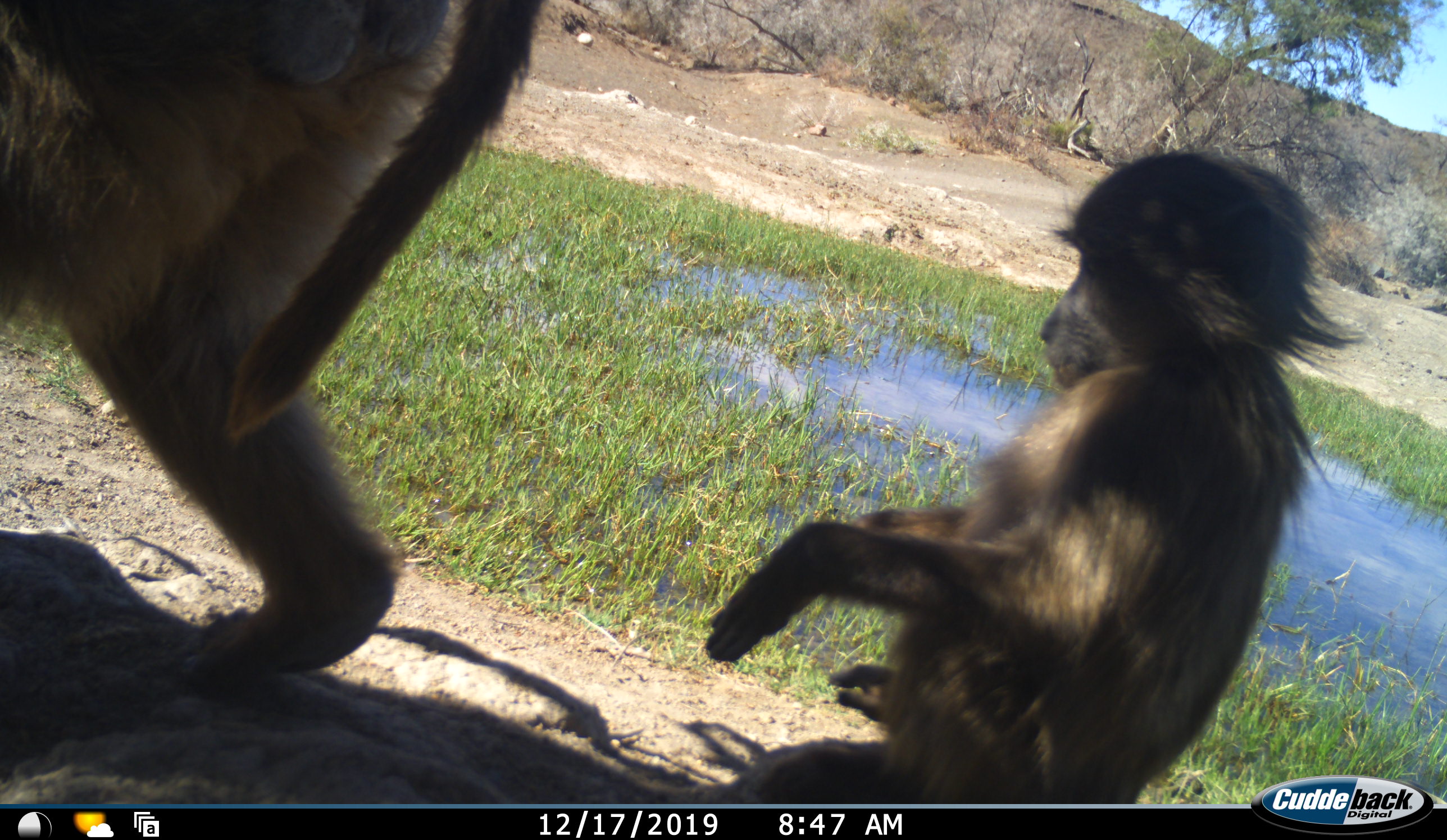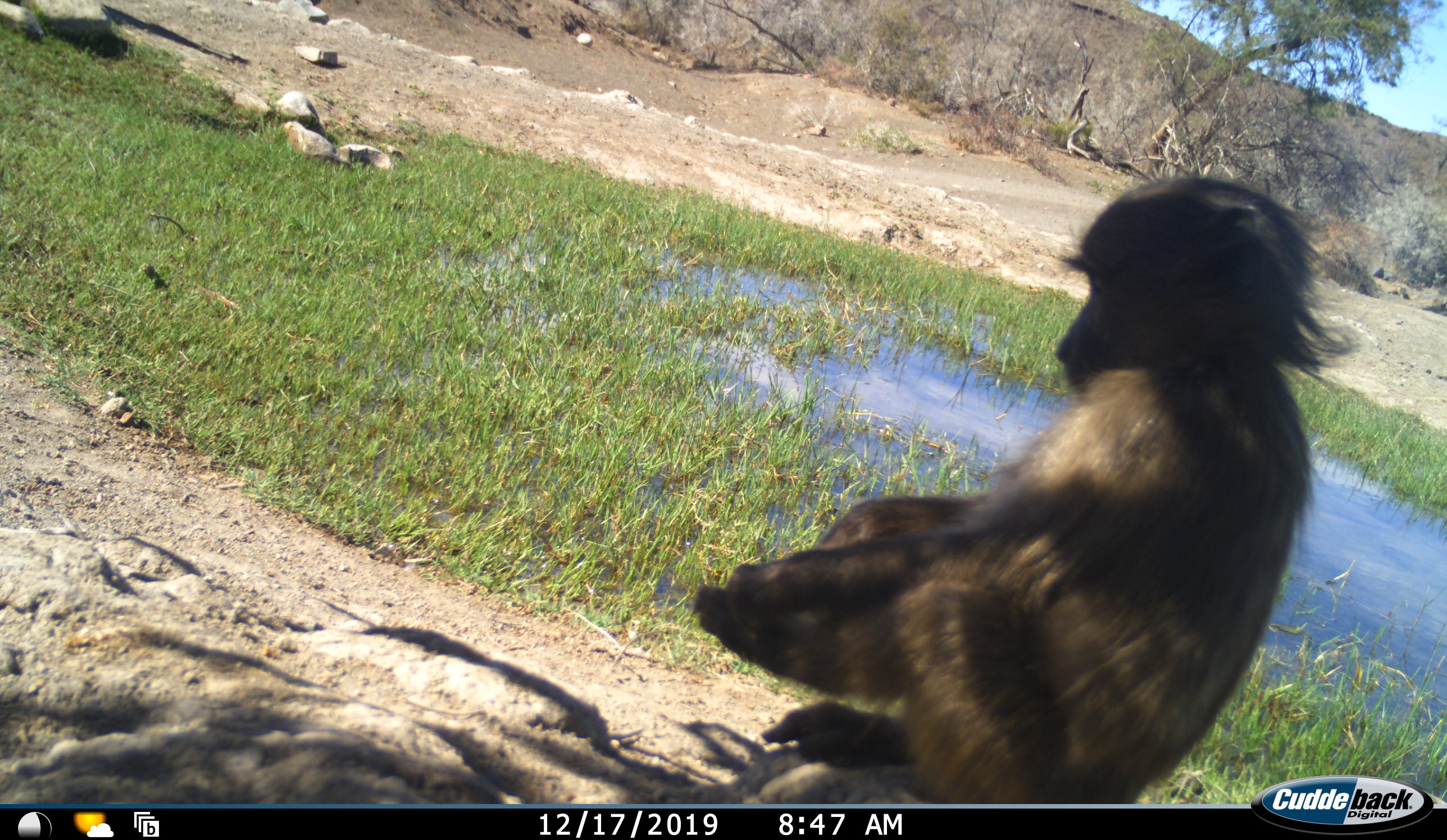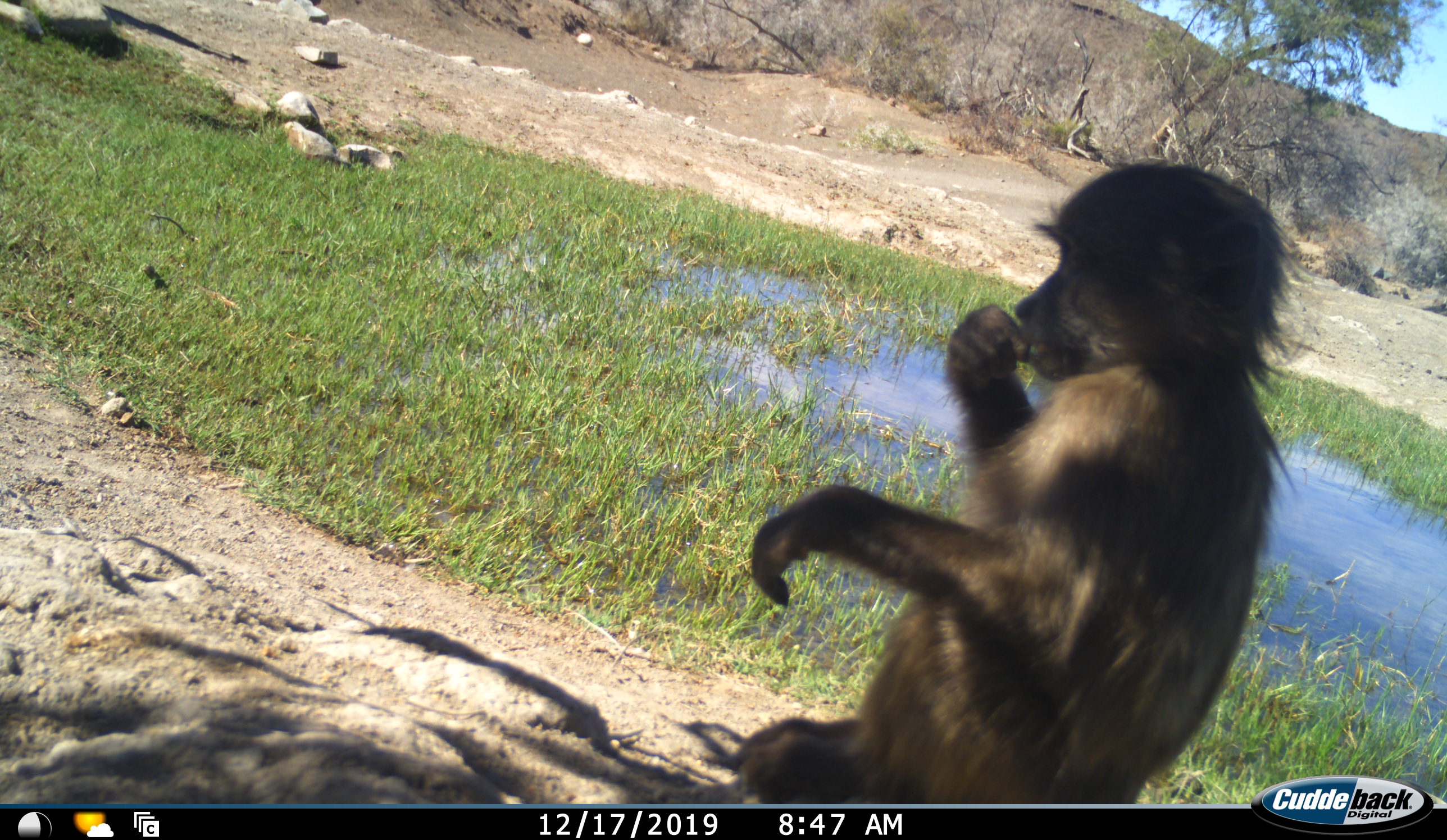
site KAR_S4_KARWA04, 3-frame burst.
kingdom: Animalia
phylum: Chordata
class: Mammalia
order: Primates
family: Cercopithecidae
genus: Papio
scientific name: Papio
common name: baboon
Baboon (Papio), count 2. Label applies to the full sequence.